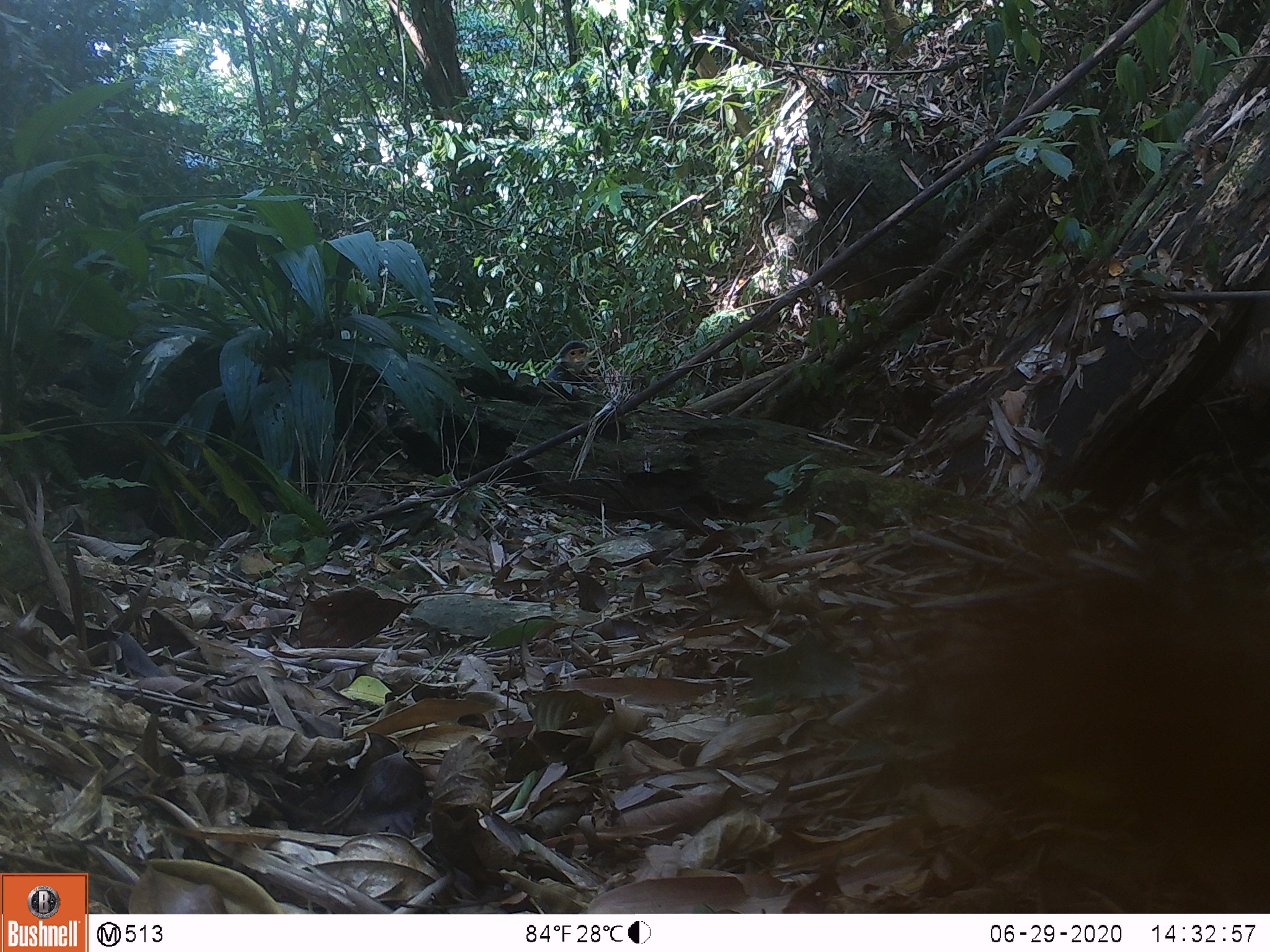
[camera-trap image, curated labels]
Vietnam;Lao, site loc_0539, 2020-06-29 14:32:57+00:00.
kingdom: Animalia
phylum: Chordata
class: Mammalia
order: Primates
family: Cercopithecidae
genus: Pygathrix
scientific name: Pygathrix nemaeus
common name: red-shanked douc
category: red shanked douc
Red shanked douc (red-shanked douc) (Pygathrix nemaeus). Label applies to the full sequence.